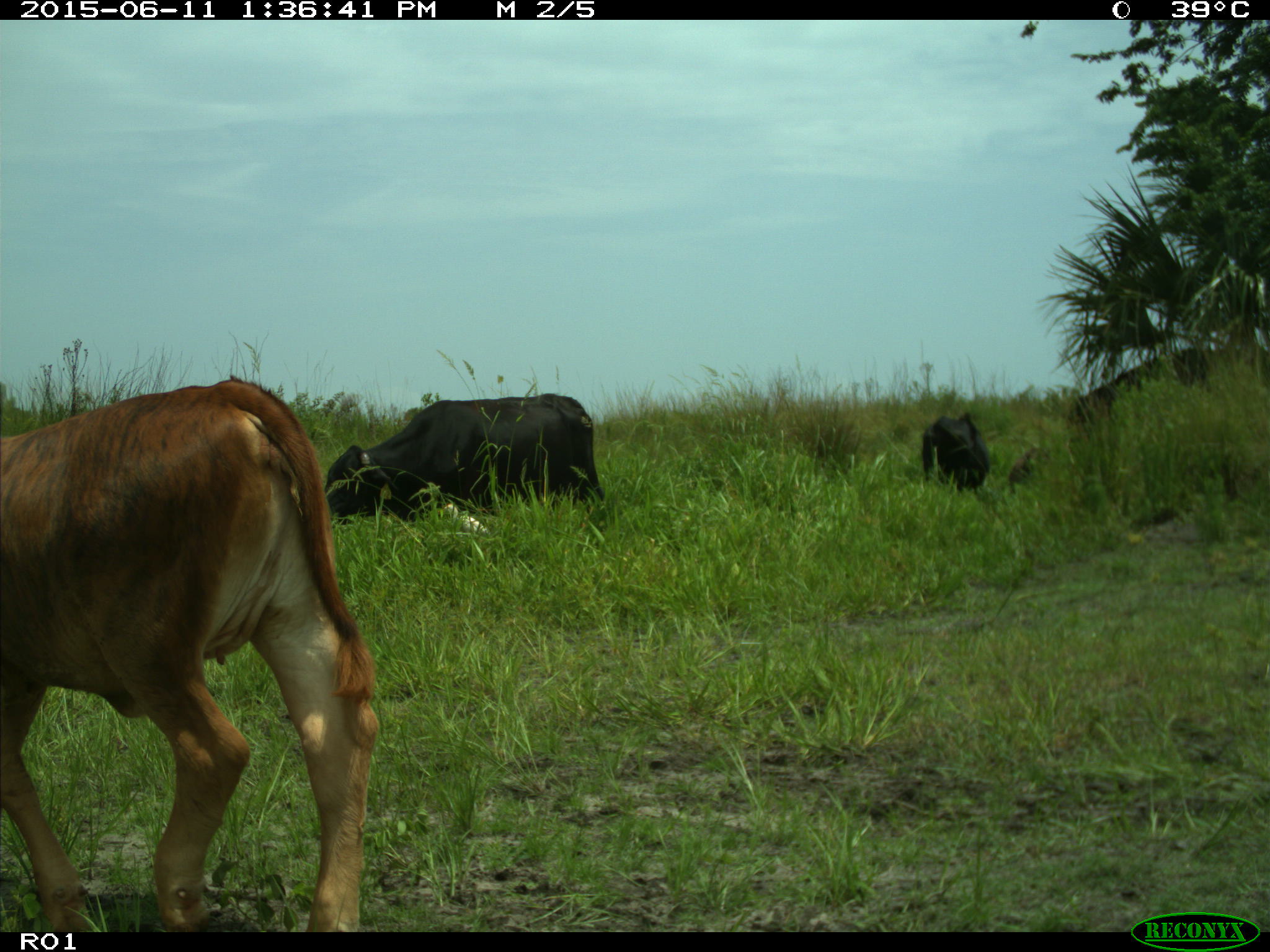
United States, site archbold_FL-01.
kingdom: Animalia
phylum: Chordata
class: Mammalia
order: Artiodactyla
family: Bovidae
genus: Bos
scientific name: Bos taurus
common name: domestic cow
Bos taurus (domestic cow).